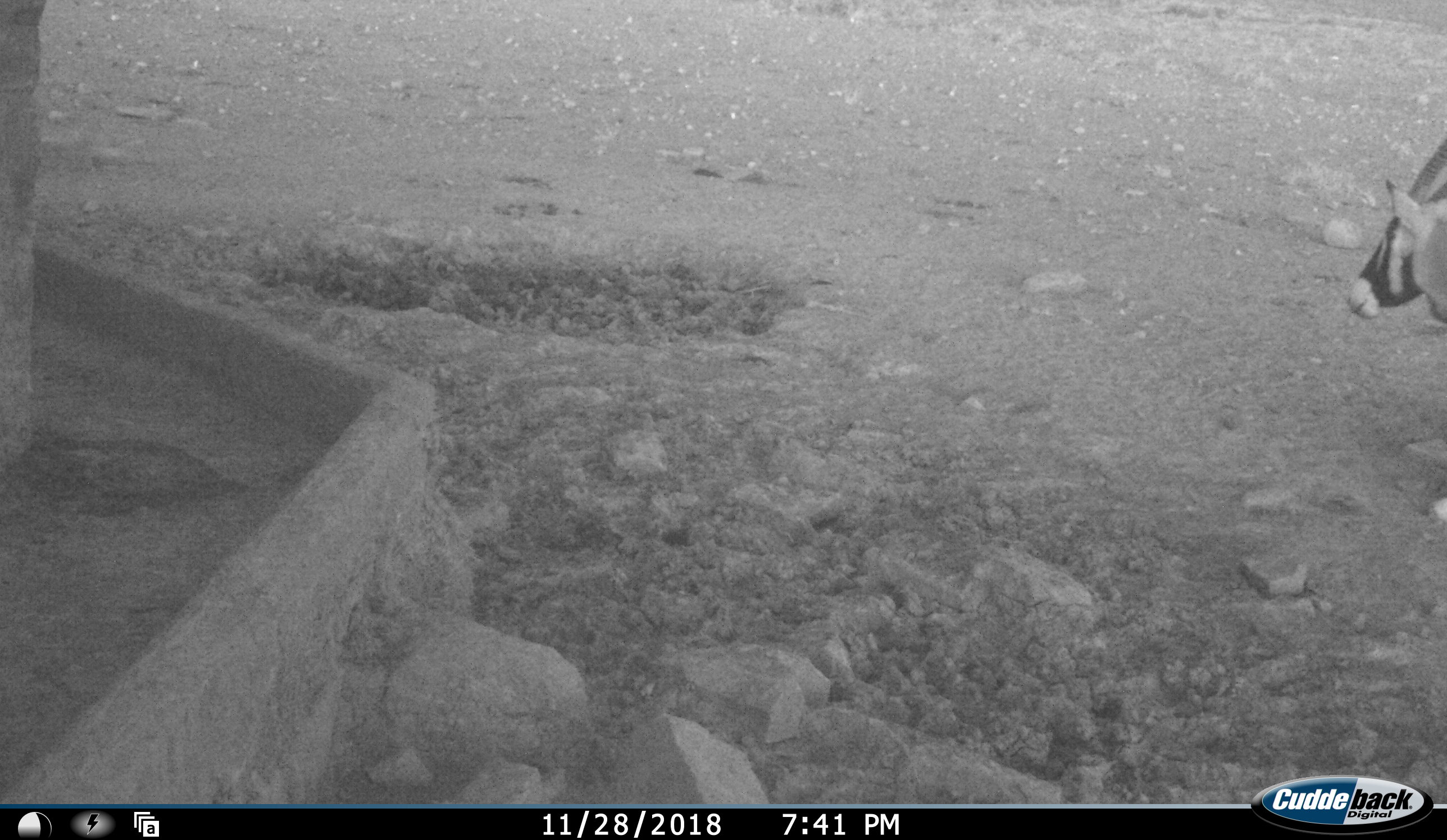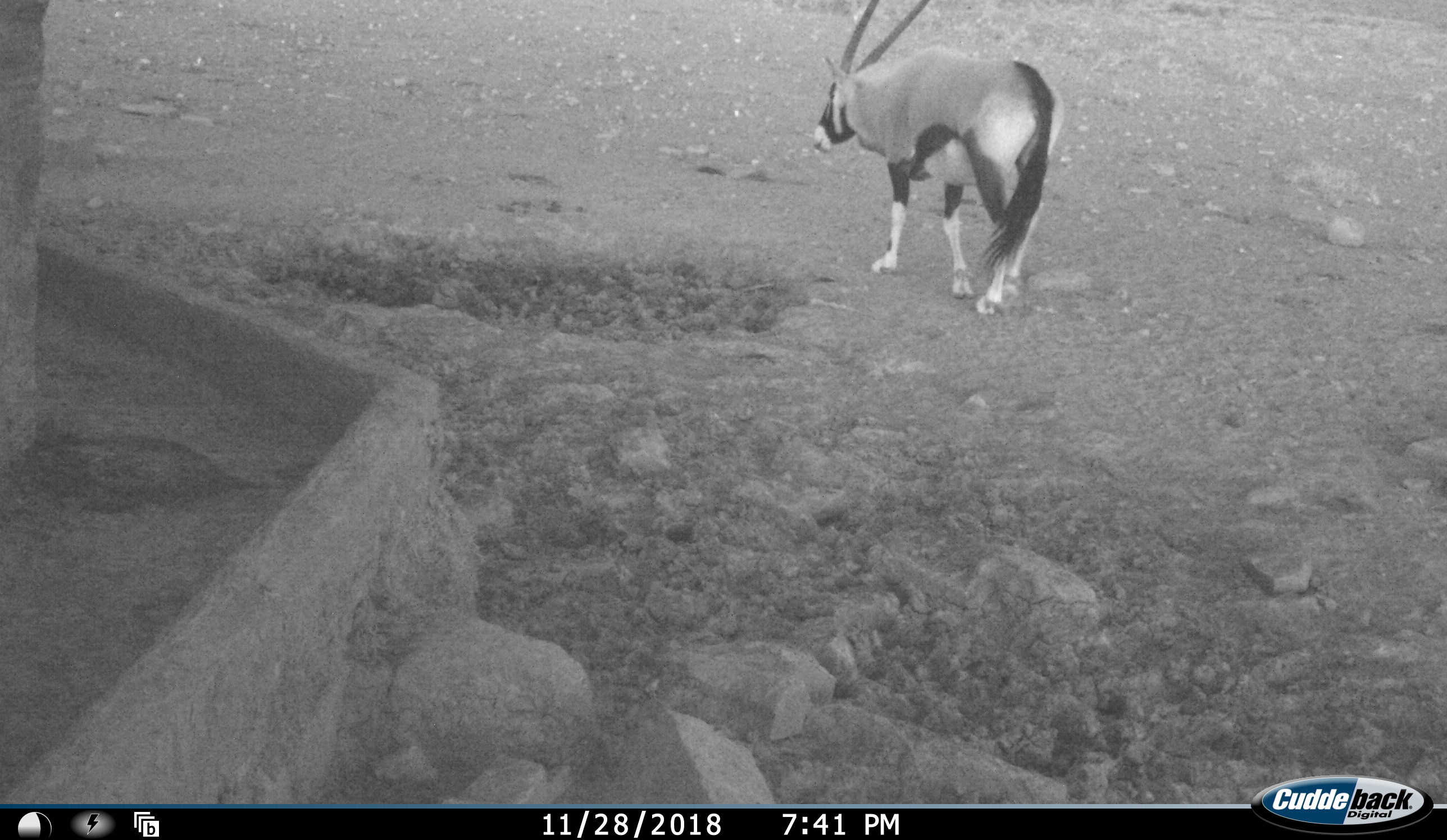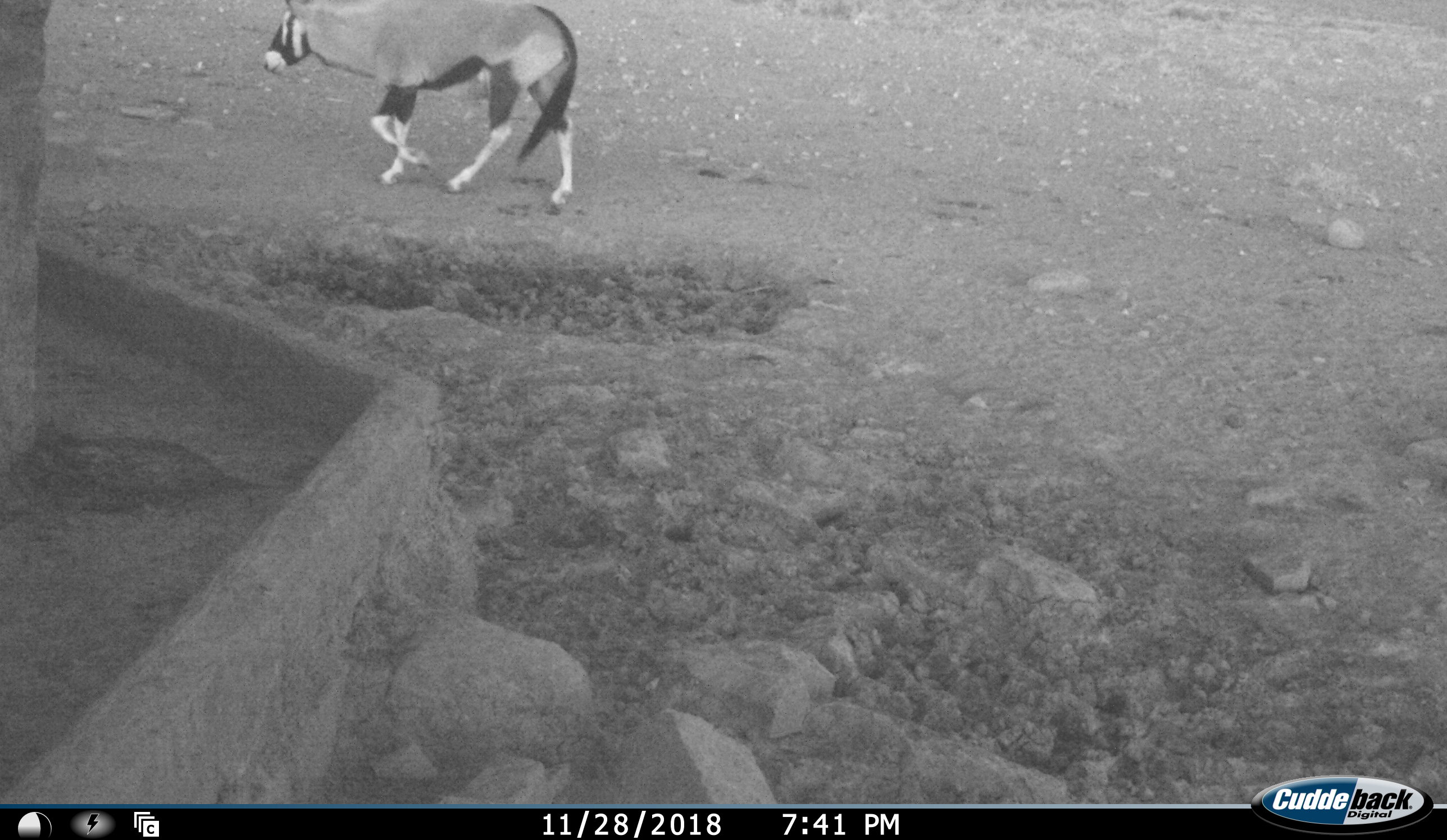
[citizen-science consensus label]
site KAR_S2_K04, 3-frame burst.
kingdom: Animalia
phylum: Chordata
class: Mammalia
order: Artiodactyla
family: Bovidae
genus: Oryx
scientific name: Oryx gazella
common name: gemsbok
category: oryx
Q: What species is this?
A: Oryx (gemsbok) (Oryx gazella).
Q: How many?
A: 1.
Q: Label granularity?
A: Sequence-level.